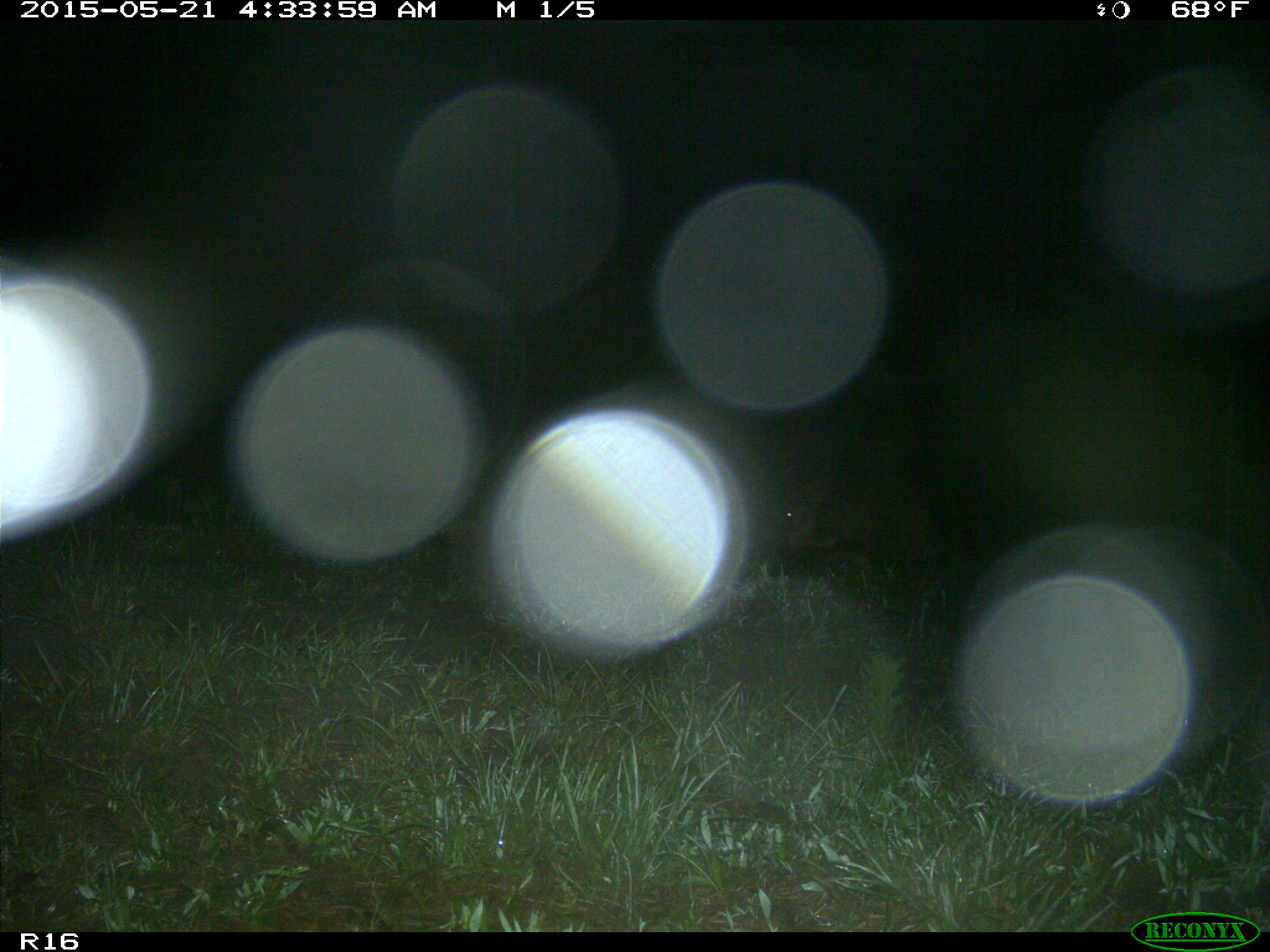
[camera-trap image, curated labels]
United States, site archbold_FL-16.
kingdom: Animalia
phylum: Chordata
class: Mammalia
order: Artiodactyla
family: Suidae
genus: Sus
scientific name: Sus scrofa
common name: wild boar